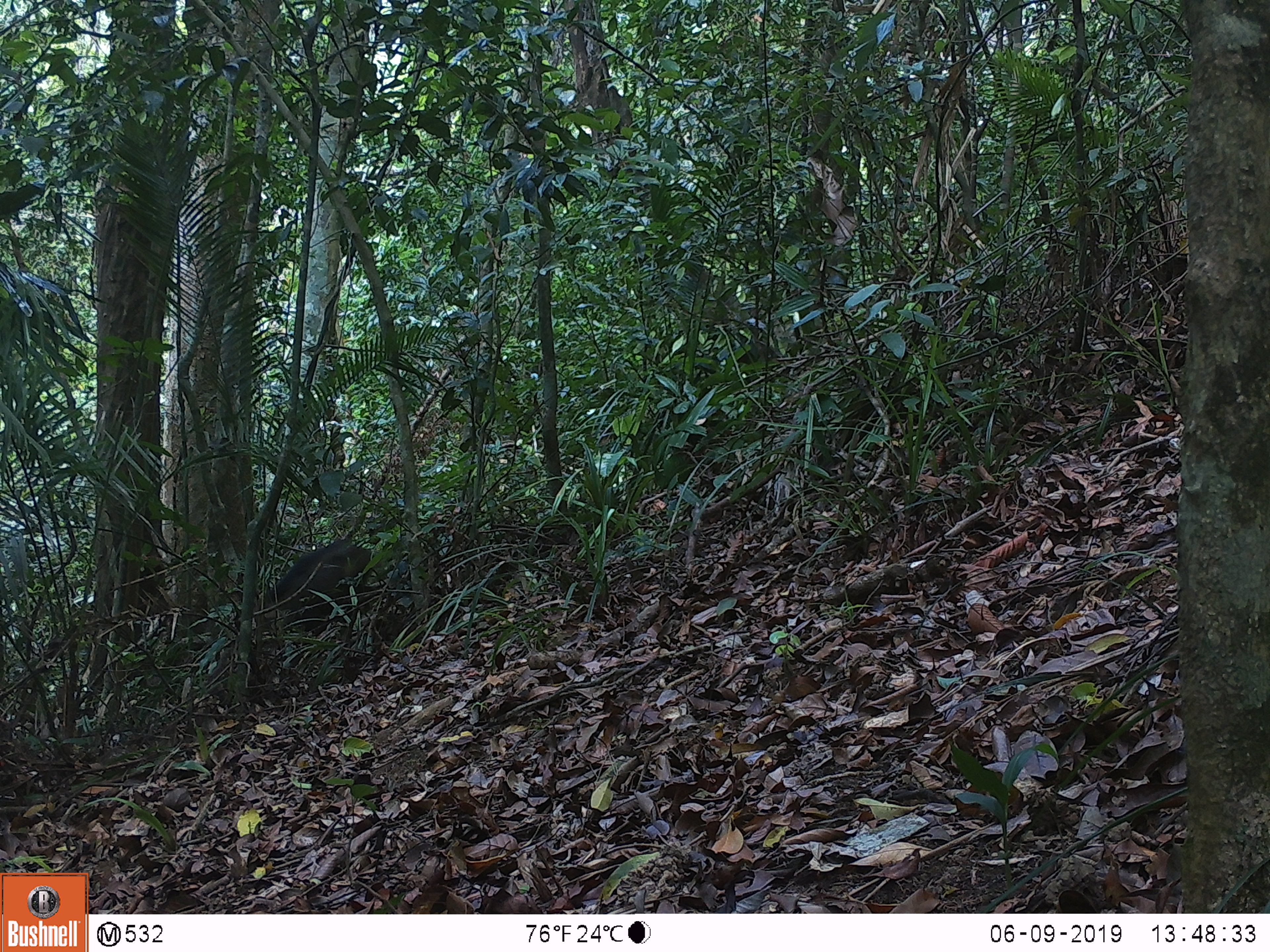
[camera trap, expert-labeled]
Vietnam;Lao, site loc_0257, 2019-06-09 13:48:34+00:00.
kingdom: Animalia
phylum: Chordata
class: Mammalia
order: Artiodactyla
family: Suidae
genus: Sus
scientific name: Sus scrofa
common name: eurasian wild pig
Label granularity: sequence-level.